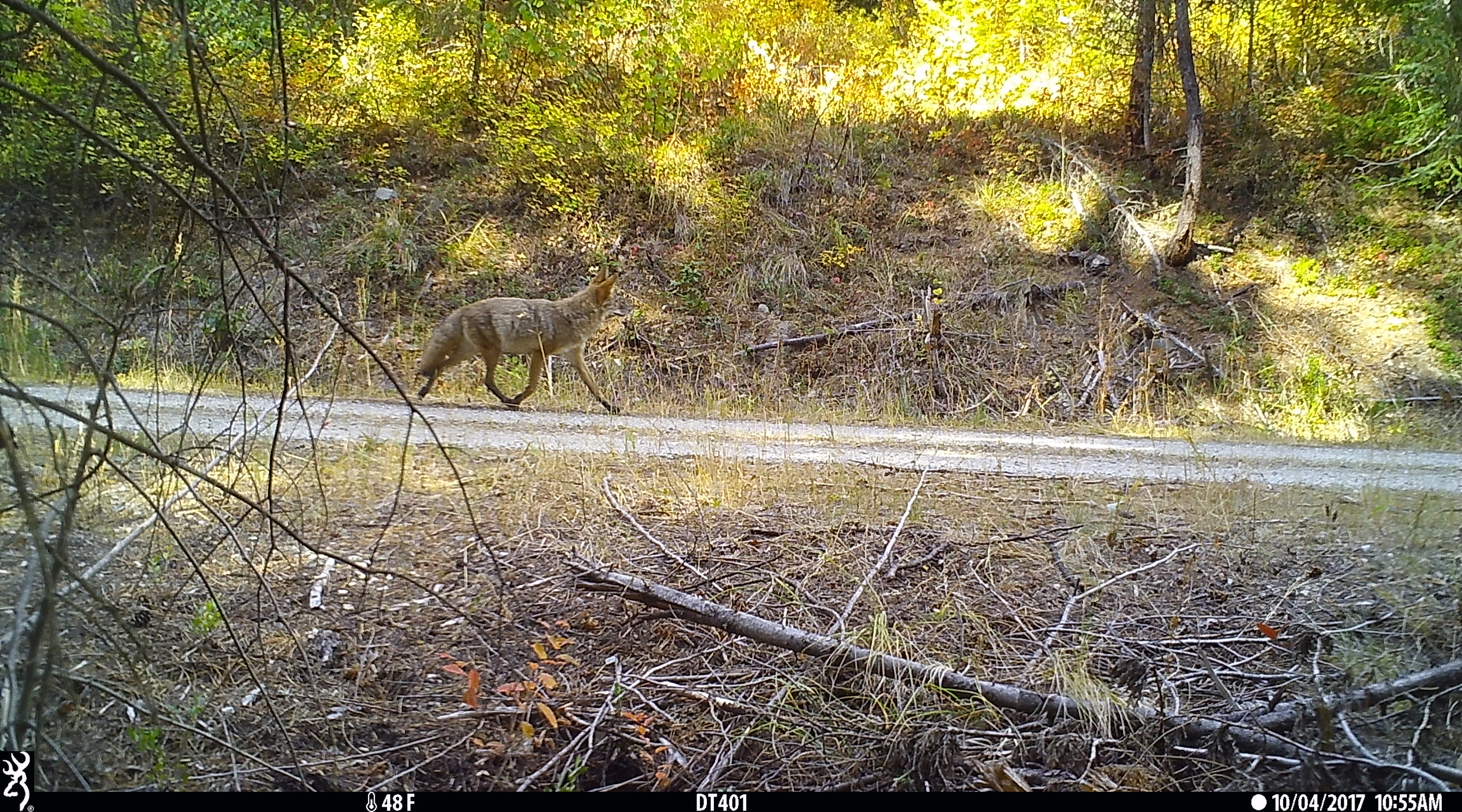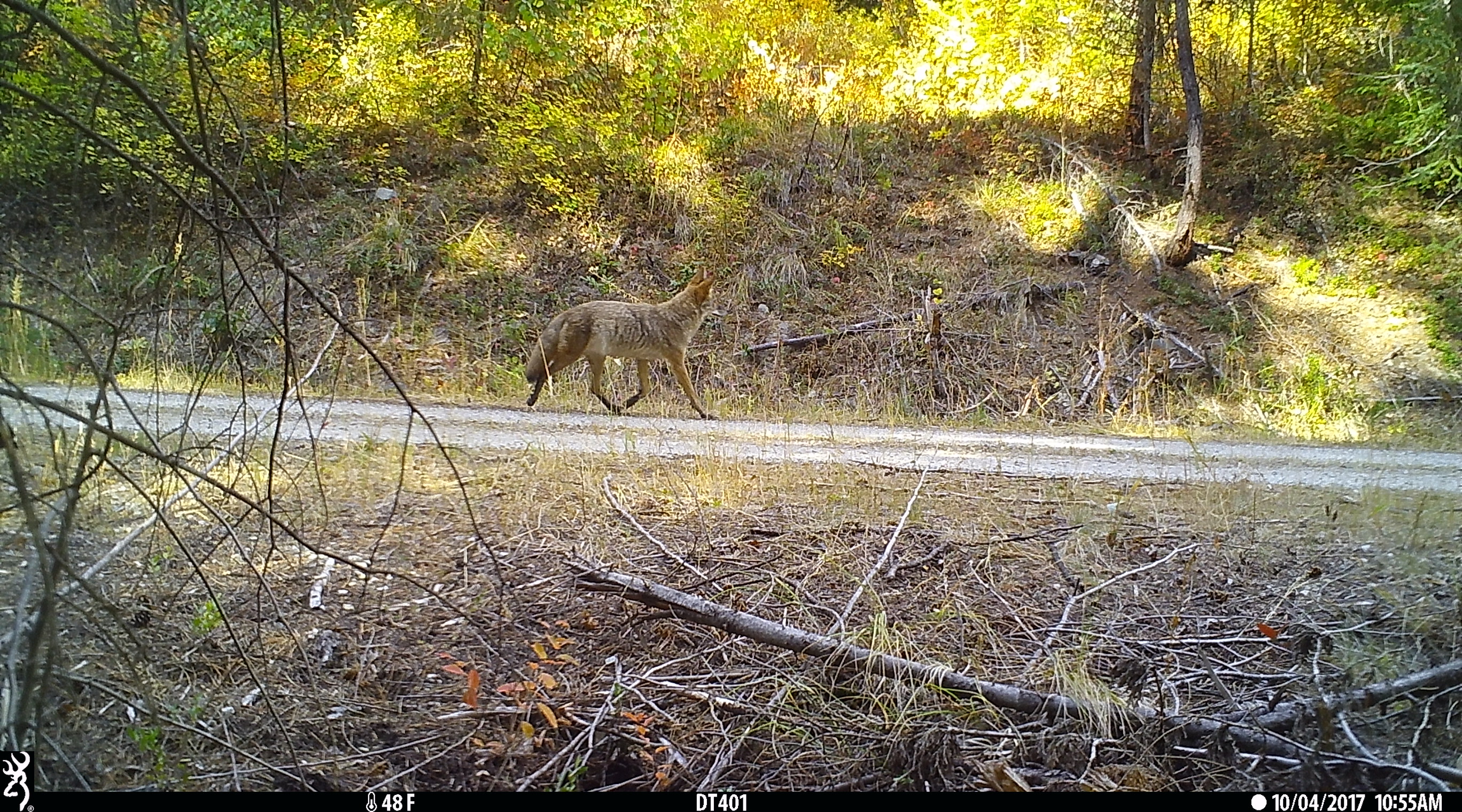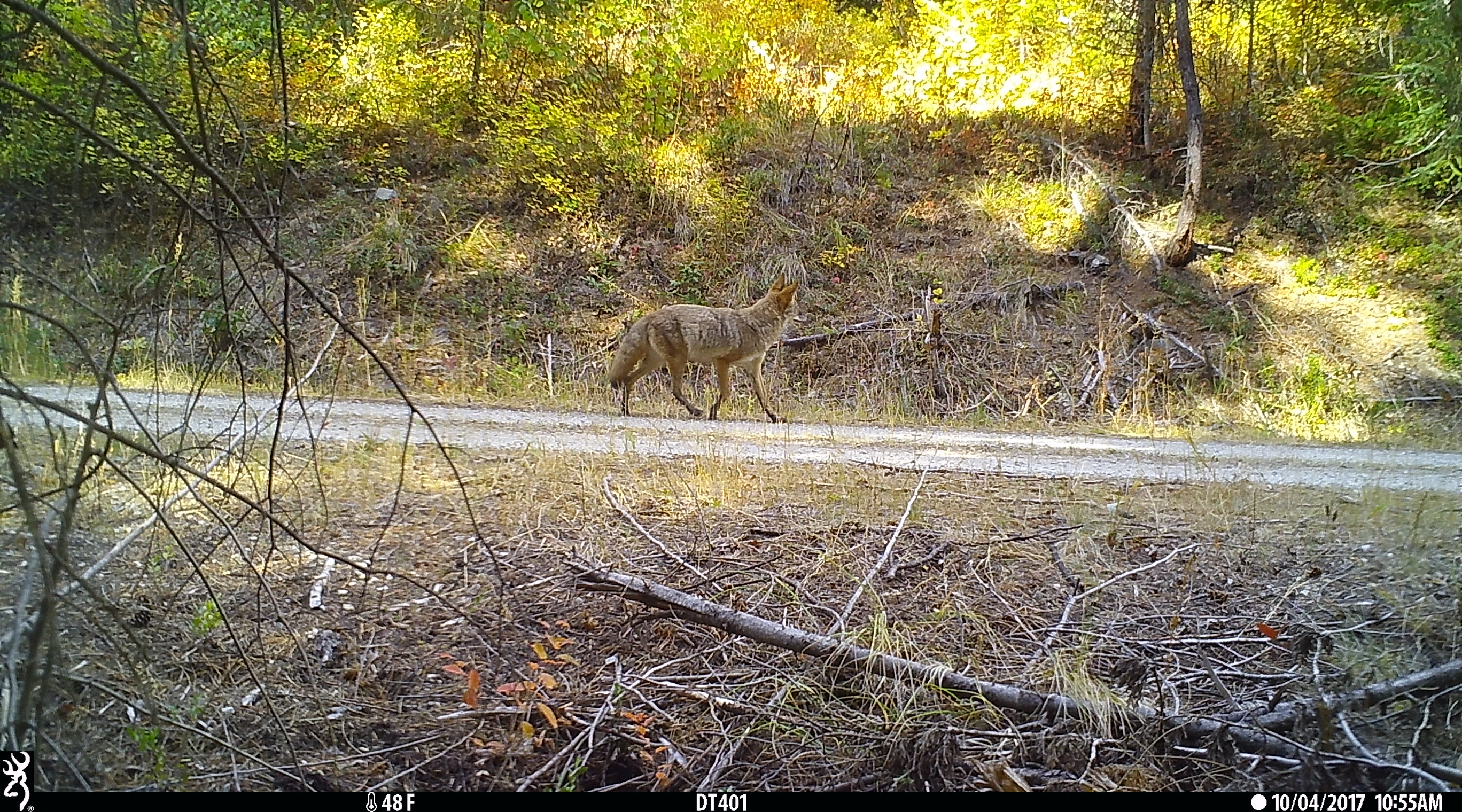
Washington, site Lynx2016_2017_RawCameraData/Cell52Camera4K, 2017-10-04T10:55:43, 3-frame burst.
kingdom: Animalia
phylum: Chordata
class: Mammalia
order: Carnivora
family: Canidae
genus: Canis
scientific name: Canis latrans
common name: coyote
Canis latrans (coyote). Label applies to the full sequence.